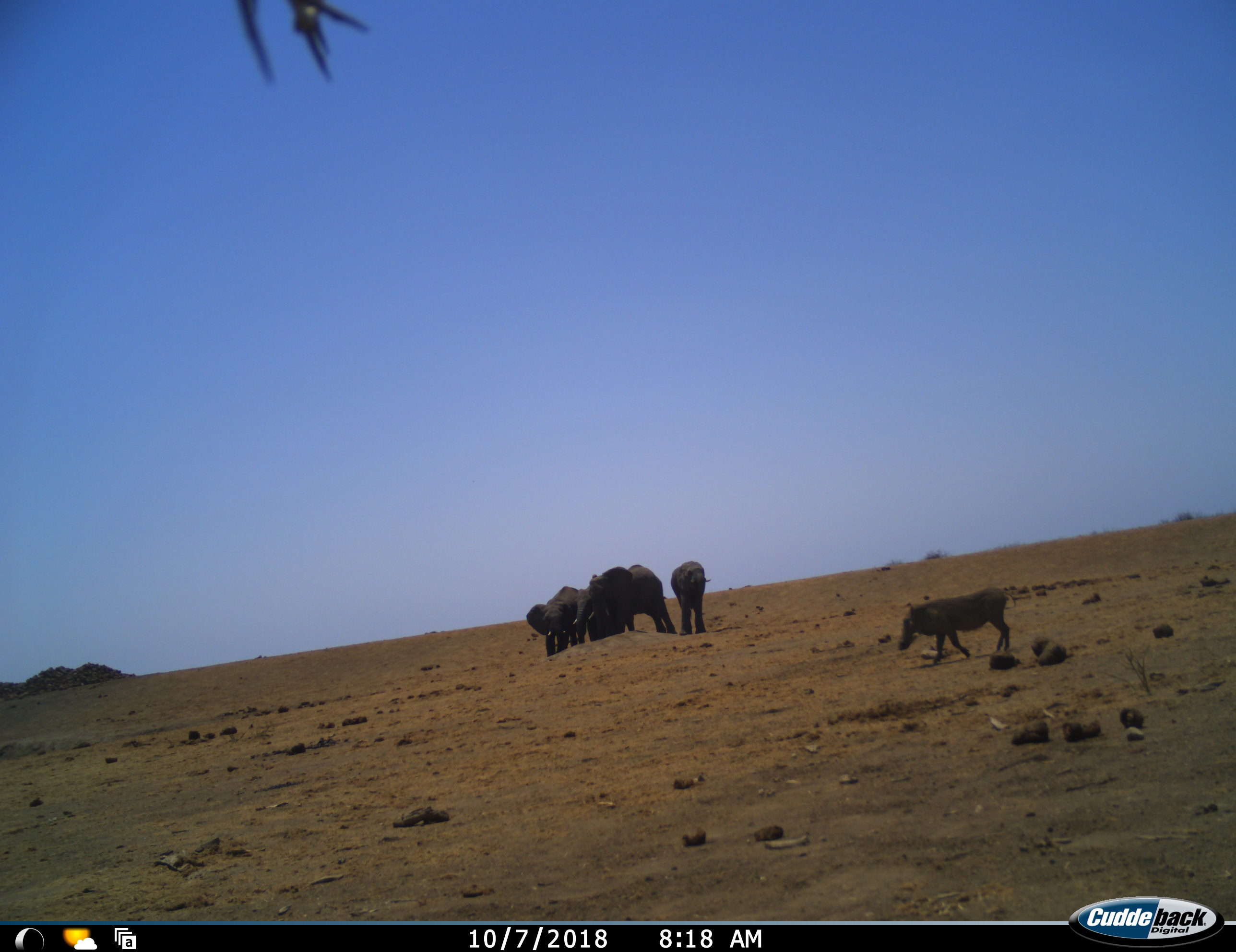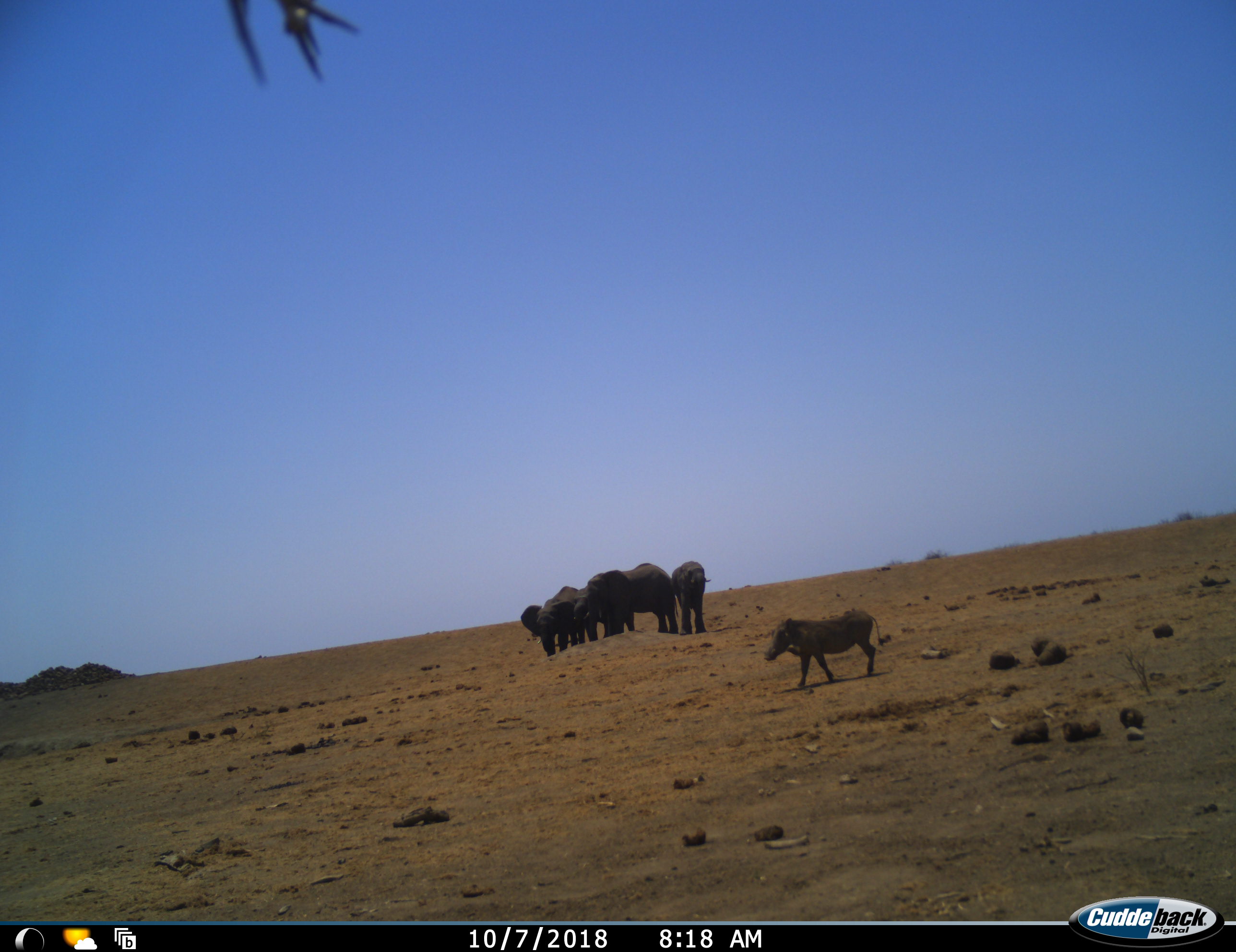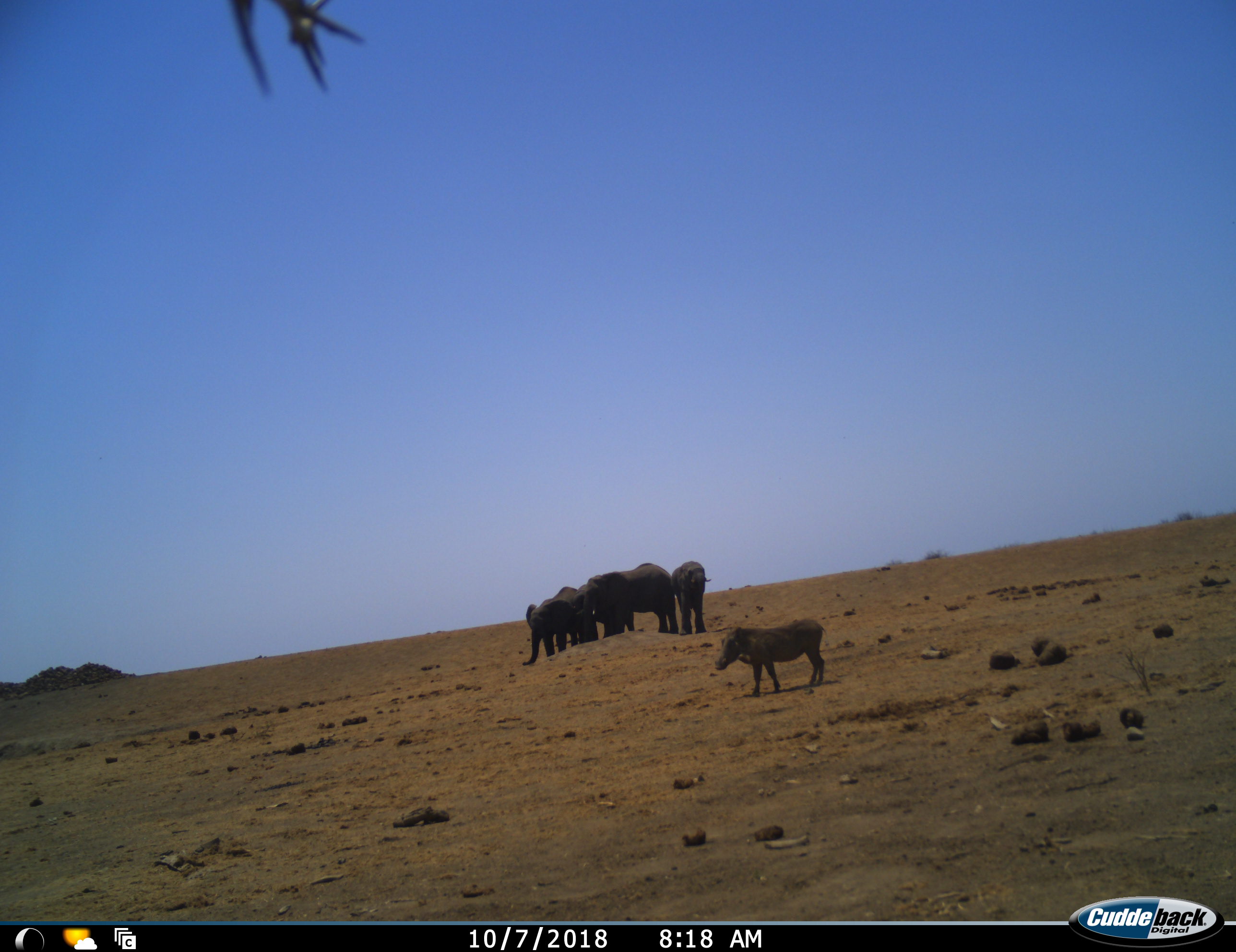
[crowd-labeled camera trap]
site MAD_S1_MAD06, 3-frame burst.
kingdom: Animalia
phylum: Chordata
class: Mammalia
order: Proboscidea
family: Elephantidae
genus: Loxodonta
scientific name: Loxodonta africana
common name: african bush elephant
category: elephant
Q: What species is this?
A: Elephant (african bush elephant) (Loxodonta africana).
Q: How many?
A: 4.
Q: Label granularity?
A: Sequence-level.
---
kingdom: Animalia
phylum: Chordata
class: Mammalia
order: Artiodactyla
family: Suidae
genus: Phacochoerus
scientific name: Phacochoerus africanus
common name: warthog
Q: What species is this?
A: Warthog (Phacochoerus africanus).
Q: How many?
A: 1.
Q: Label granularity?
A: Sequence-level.